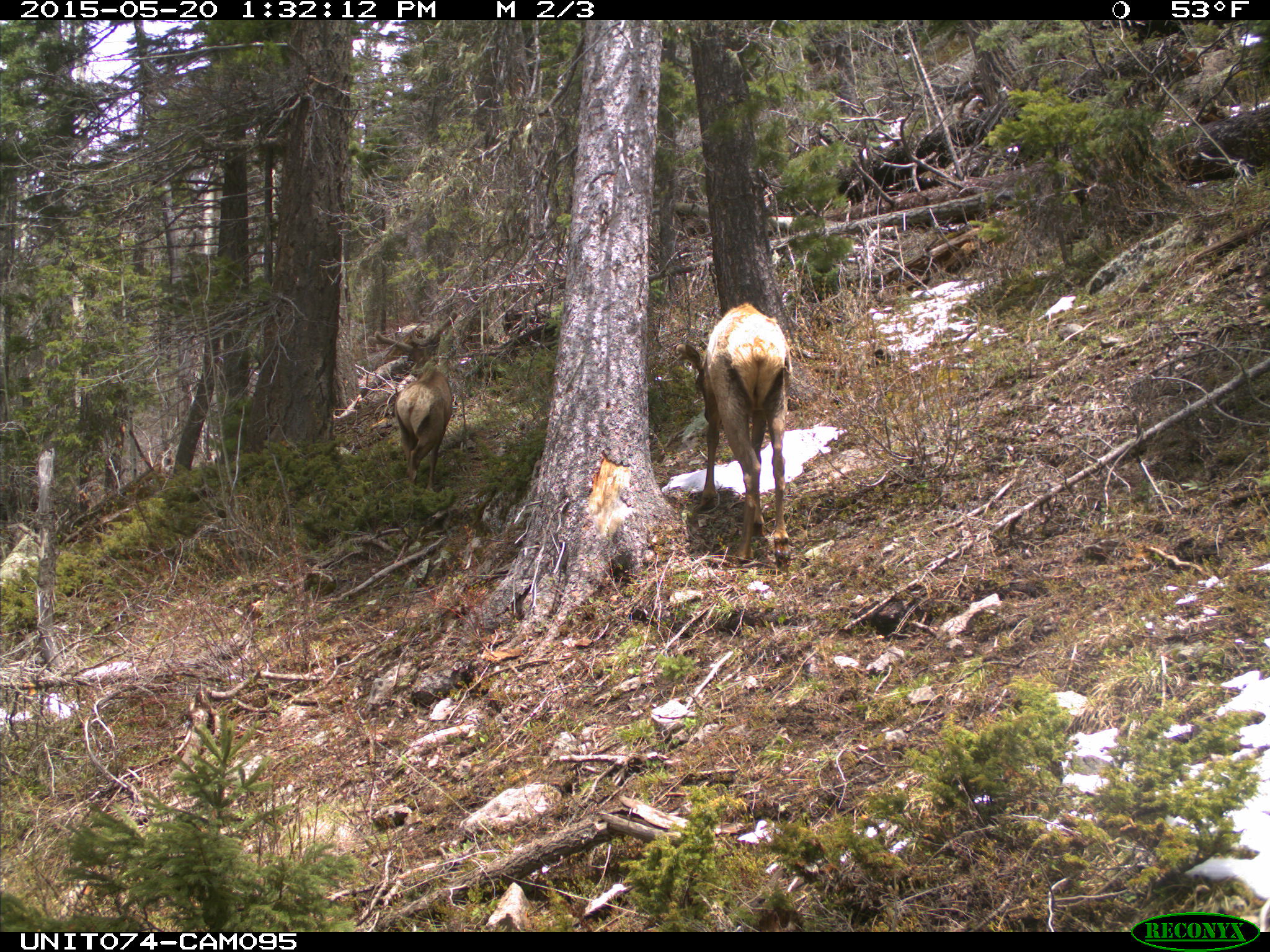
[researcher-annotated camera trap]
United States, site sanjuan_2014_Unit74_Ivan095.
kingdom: Animalia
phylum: Chordata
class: Mammalia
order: Artiodactyla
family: Cervidae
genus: Cervus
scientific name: Cervus elaphus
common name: red deer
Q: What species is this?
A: Cervus elaphus (red deer).